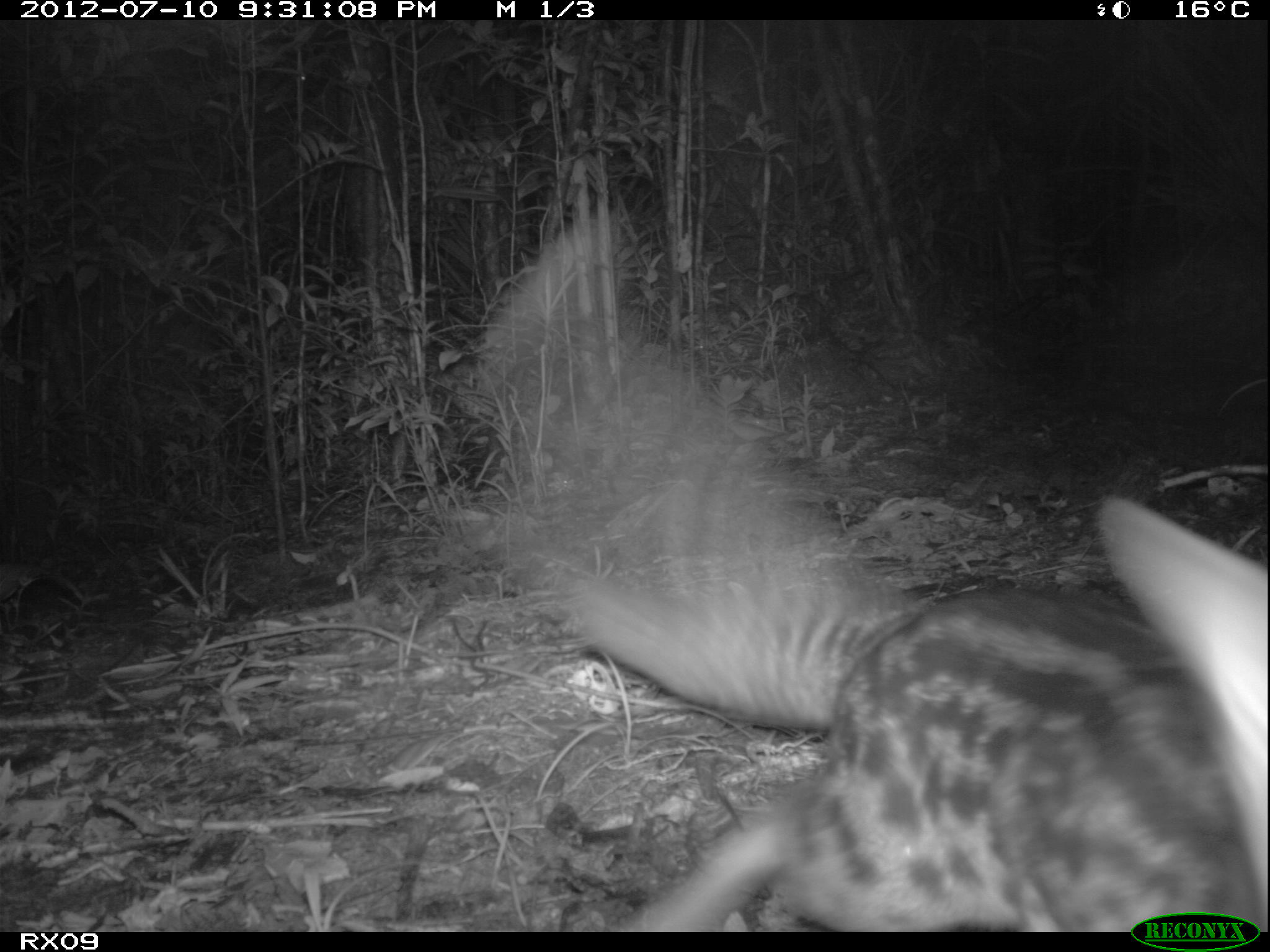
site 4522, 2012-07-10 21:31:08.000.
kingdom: Animalia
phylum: Chordata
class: Mammalia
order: Carnivora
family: Eupleridae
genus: Fossa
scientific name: Fossa fossana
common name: fanaloka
Fossa fossana (fanaloka), count 1.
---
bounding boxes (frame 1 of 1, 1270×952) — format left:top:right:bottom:
fossa fossana: 446:211:1264:932